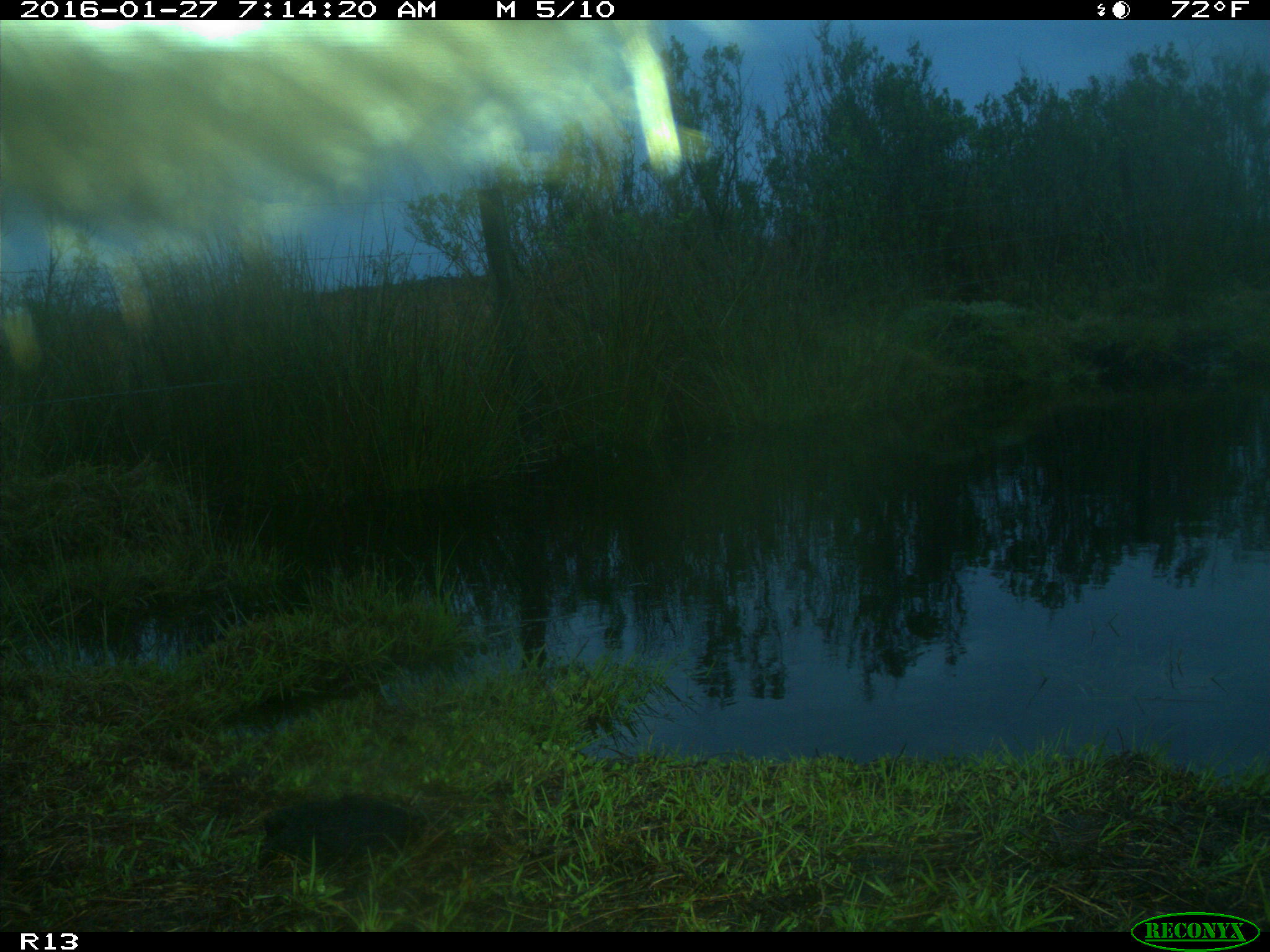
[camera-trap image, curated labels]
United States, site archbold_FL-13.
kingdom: Animalia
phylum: Chordata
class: Mammalia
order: Artiodactyla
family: Bovidae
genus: Bos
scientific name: Bos taurus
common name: domestic cow